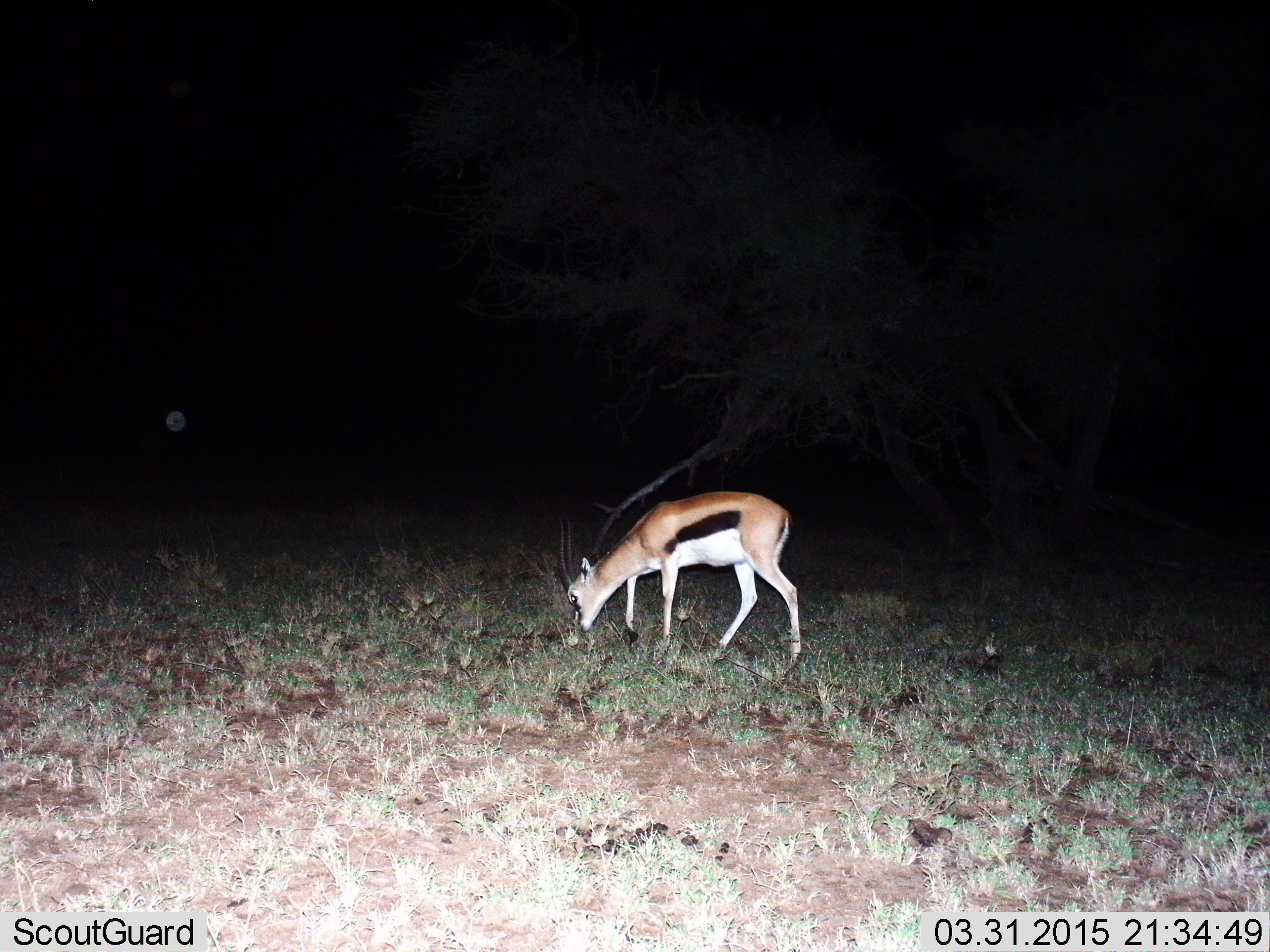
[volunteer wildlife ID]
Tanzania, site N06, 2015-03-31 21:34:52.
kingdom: Animalia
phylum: Chordata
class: Mammalia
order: Artiodactyla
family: Bovidae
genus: Eudorcas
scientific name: Eudorcas thomsonii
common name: thomson's gazelle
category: gazellethomsons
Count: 1.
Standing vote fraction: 20%.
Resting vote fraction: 0%.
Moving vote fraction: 10%.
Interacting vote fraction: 0%.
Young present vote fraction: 0%.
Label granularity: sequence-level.